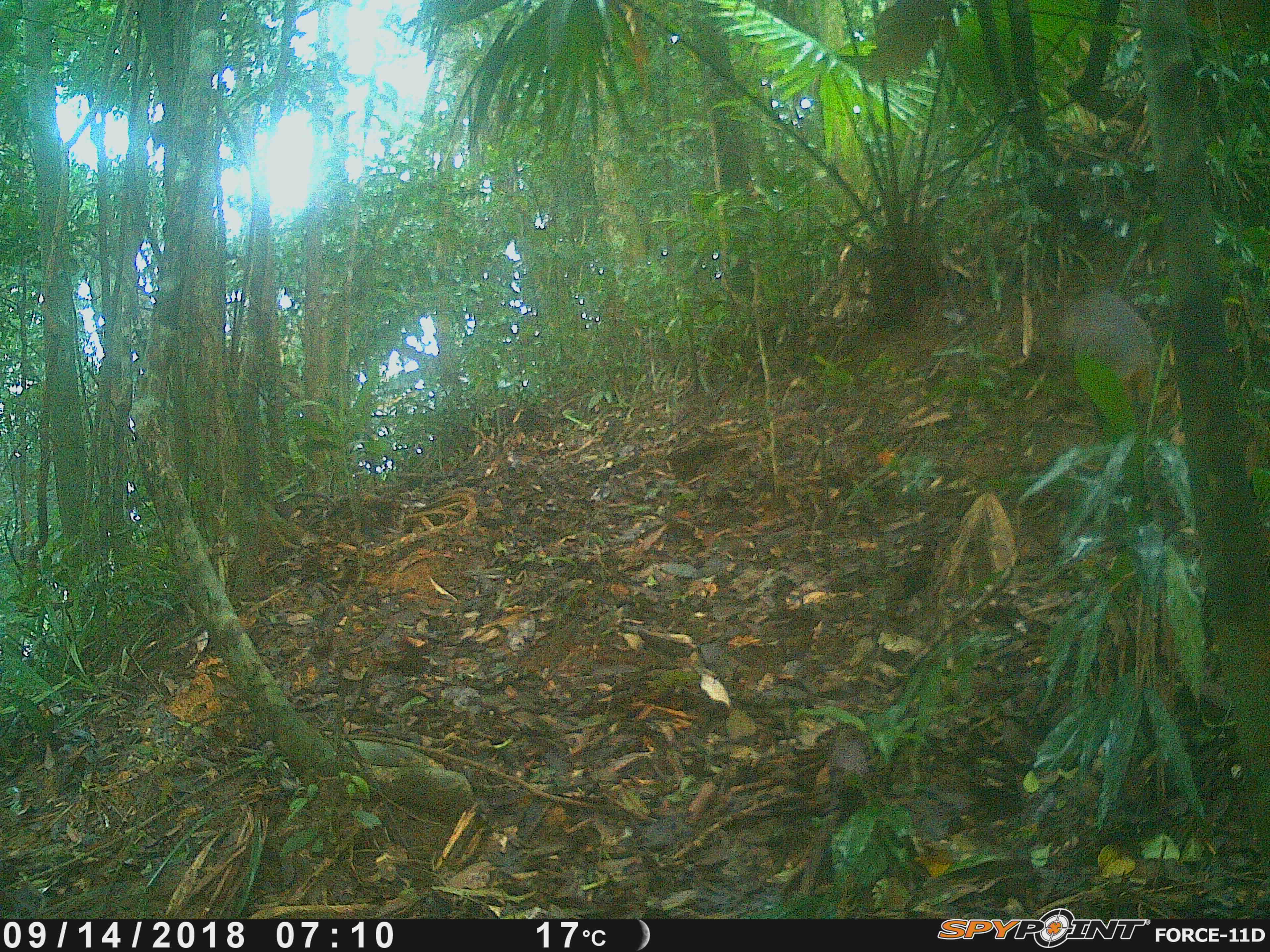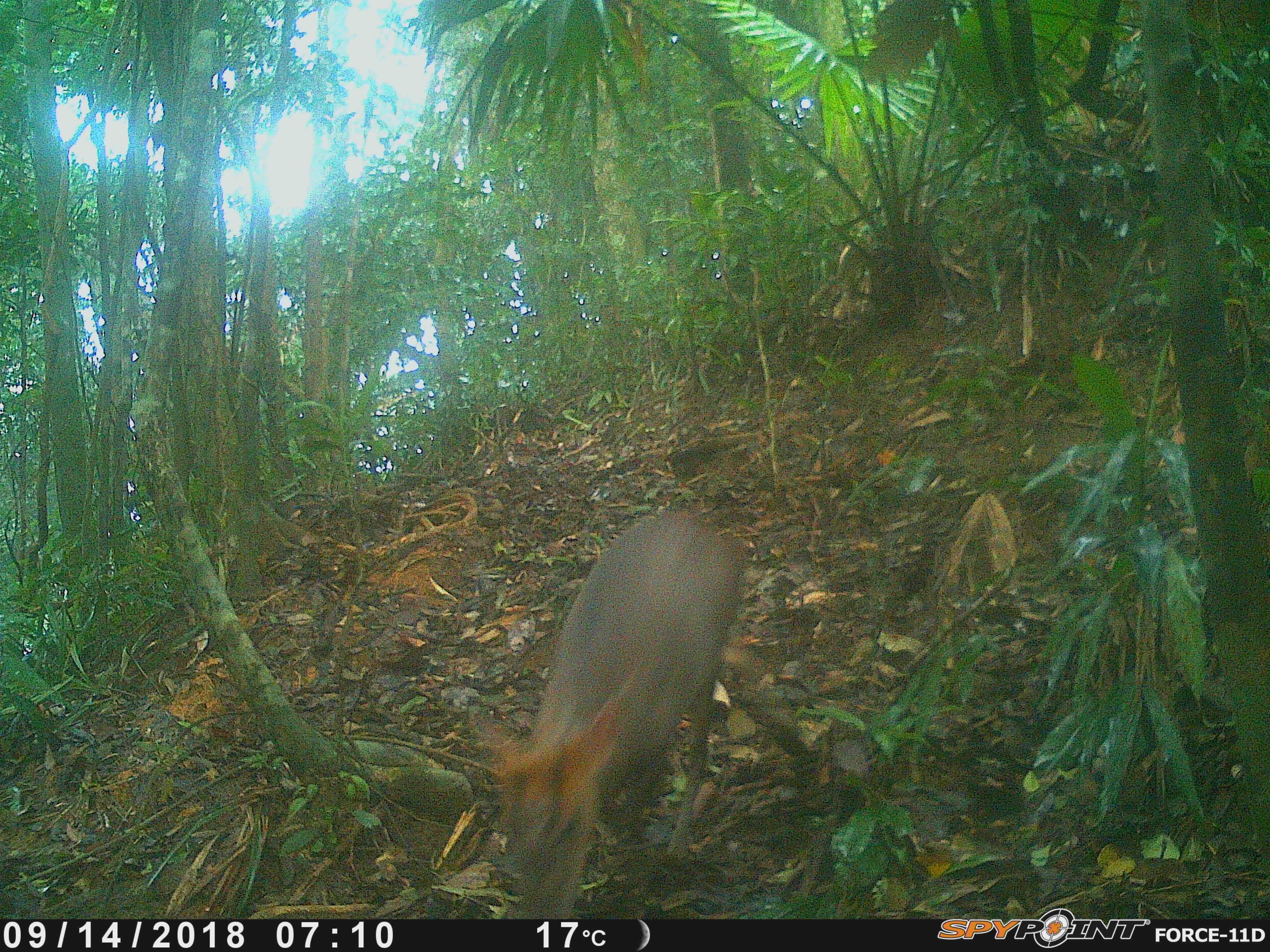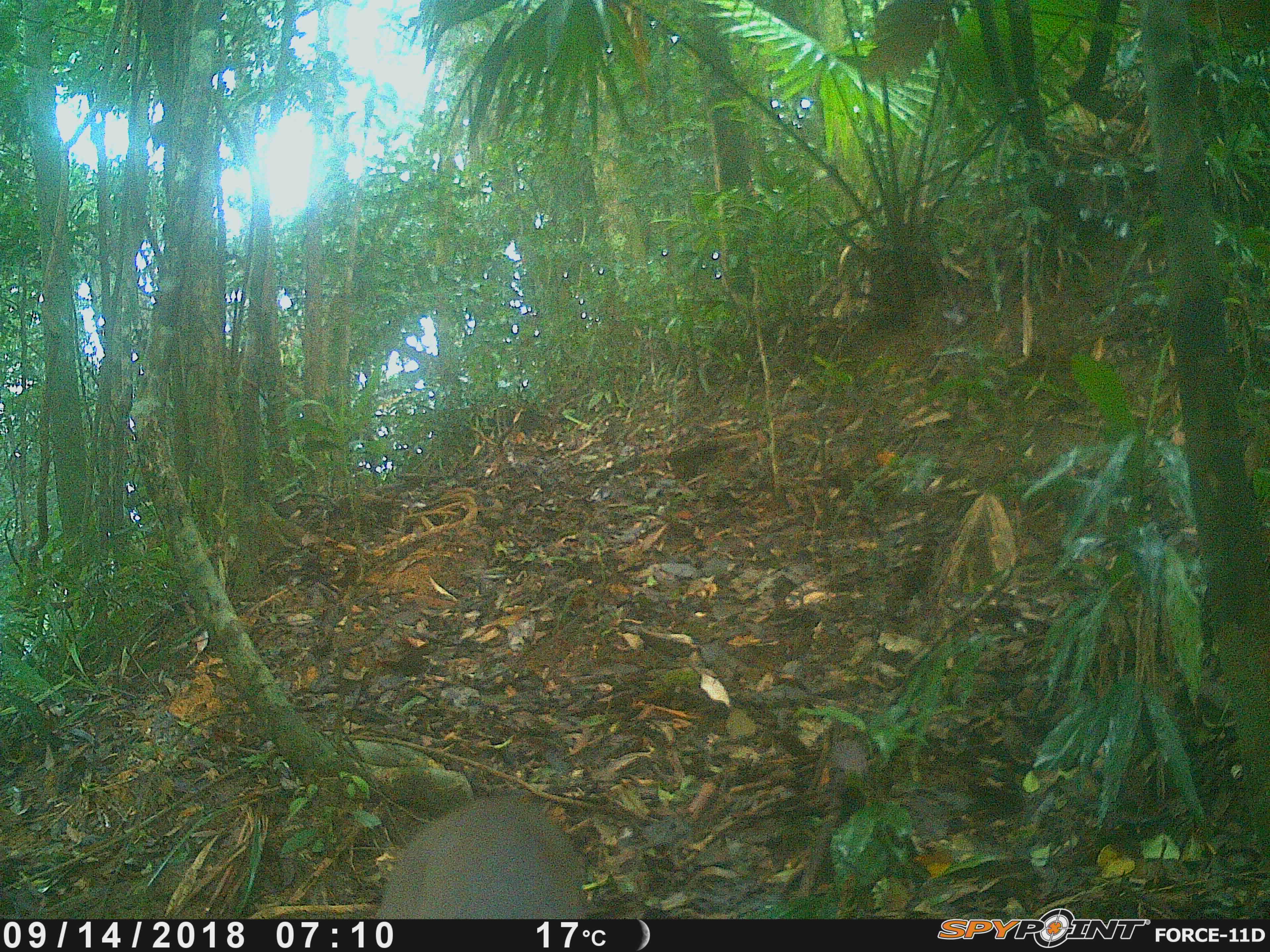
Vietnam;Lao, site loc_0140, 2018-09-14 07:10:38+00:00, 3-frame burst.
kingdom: Animalia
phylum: Chordata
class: Mammalia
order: Artiodactyla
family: Cervidae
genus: Muntiacus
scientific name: Muntiacus rooseveltorum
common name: roosevelt's muntjac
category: roosevelts muntjac group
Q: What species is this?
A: Roosevelts muntjac group (roosevelt's muntjac) (Muntiacus rooseveltorum).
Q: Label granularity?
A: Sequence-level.